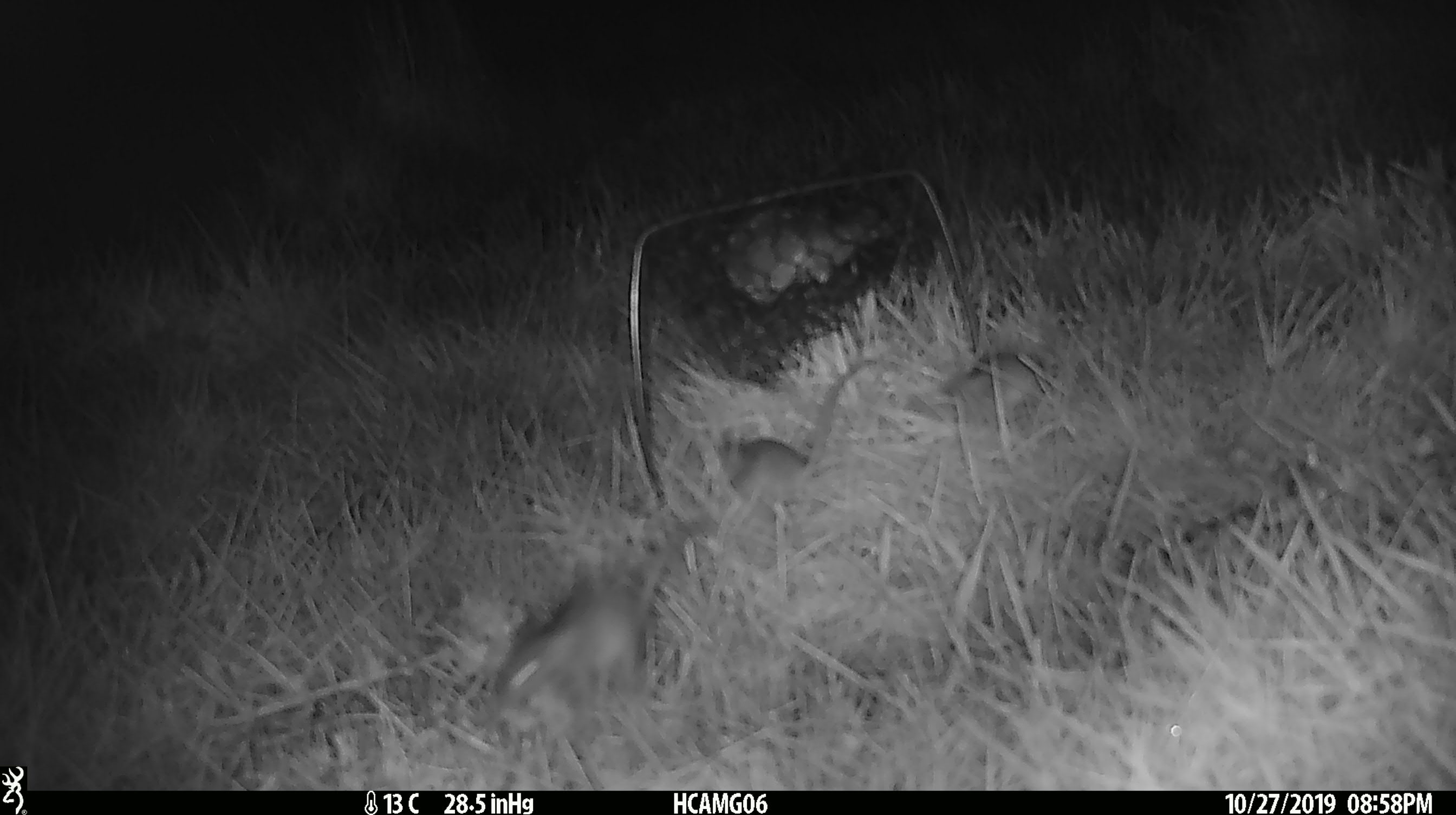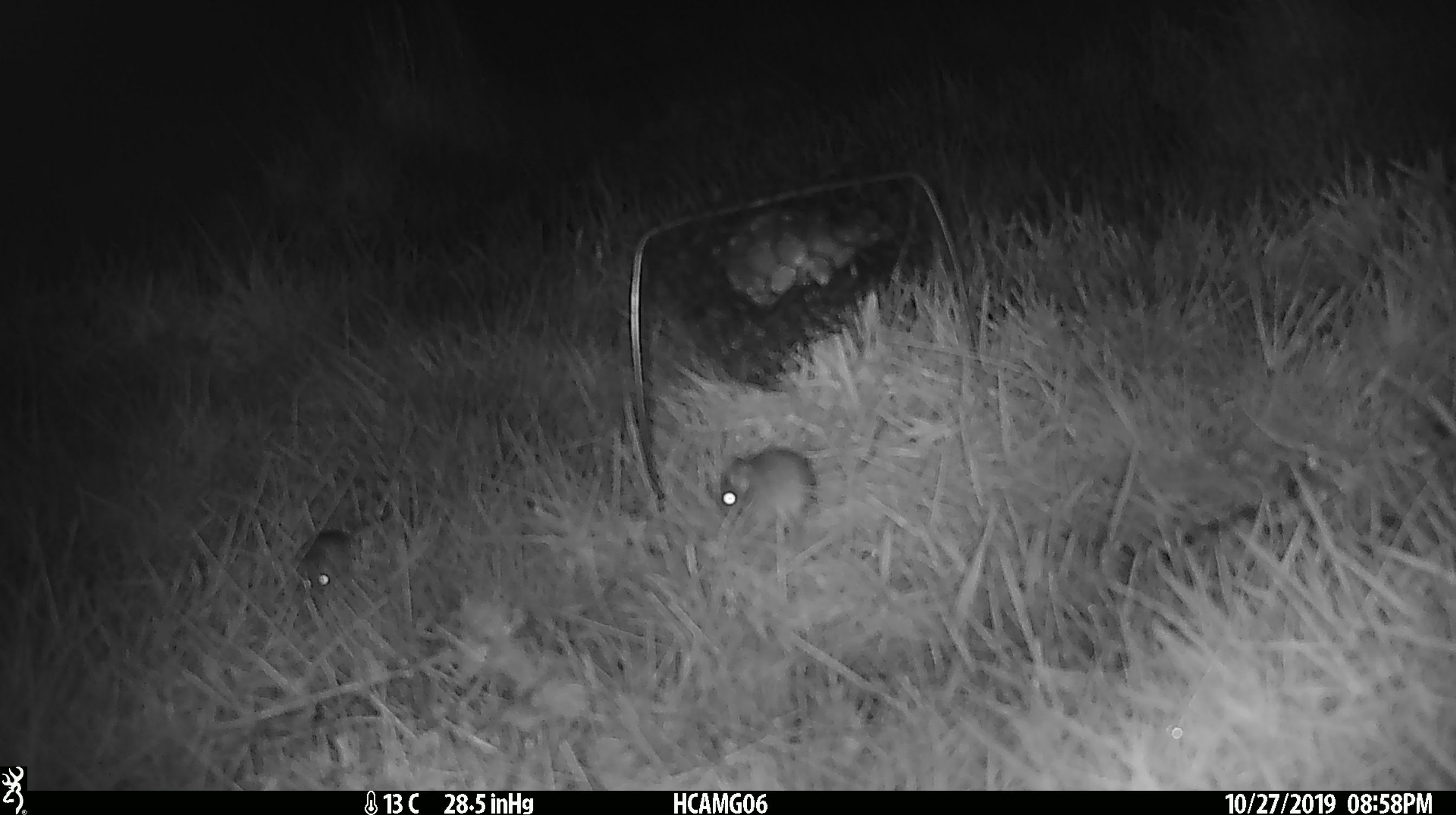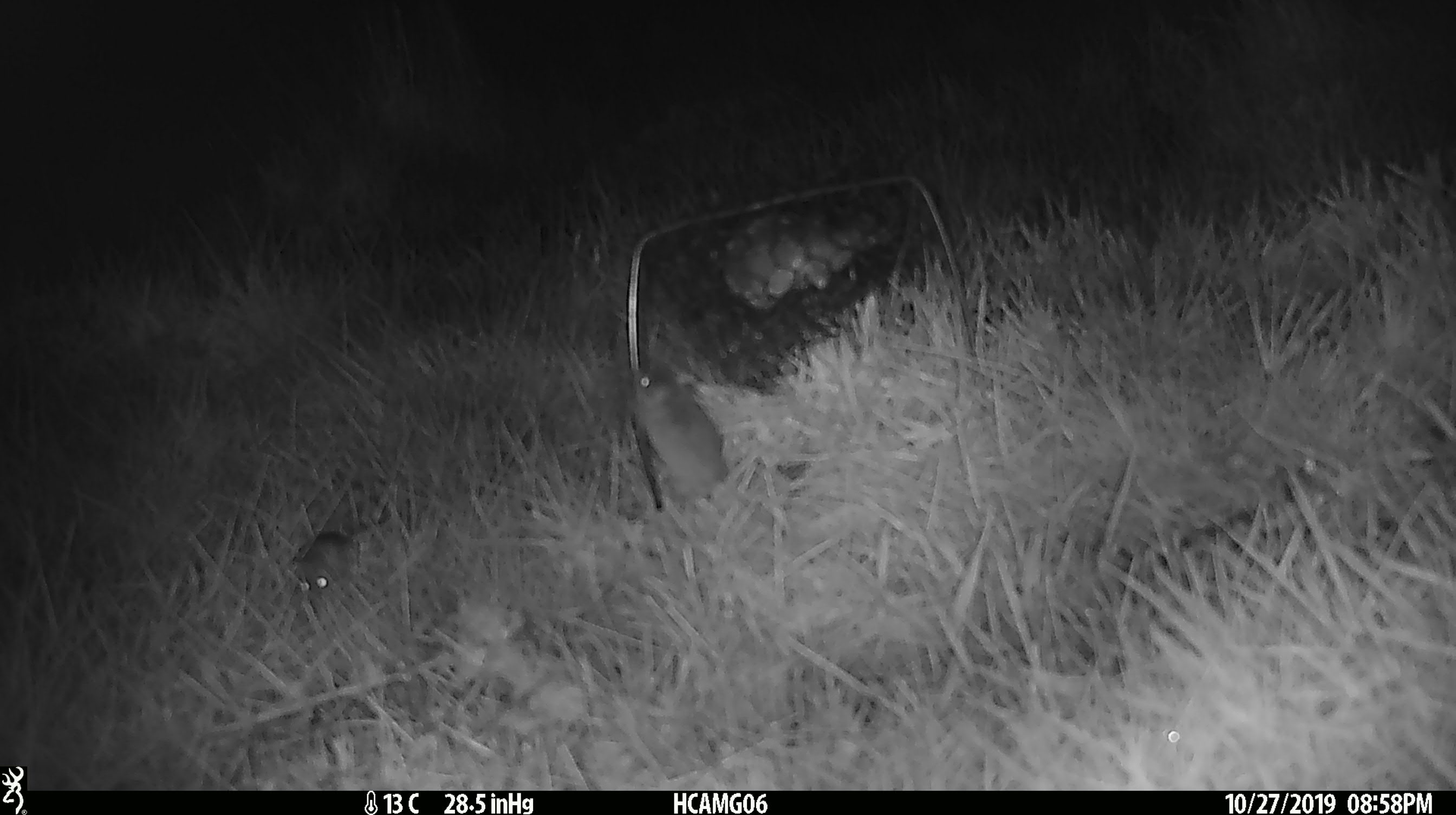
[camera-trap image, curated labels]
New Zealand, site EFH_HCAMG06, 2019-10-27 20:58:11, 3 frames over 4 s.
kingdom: Animalia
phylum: Chordata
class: Mammalia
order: Rodentia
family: Muridae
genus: Mus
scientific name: Mus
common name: mouse